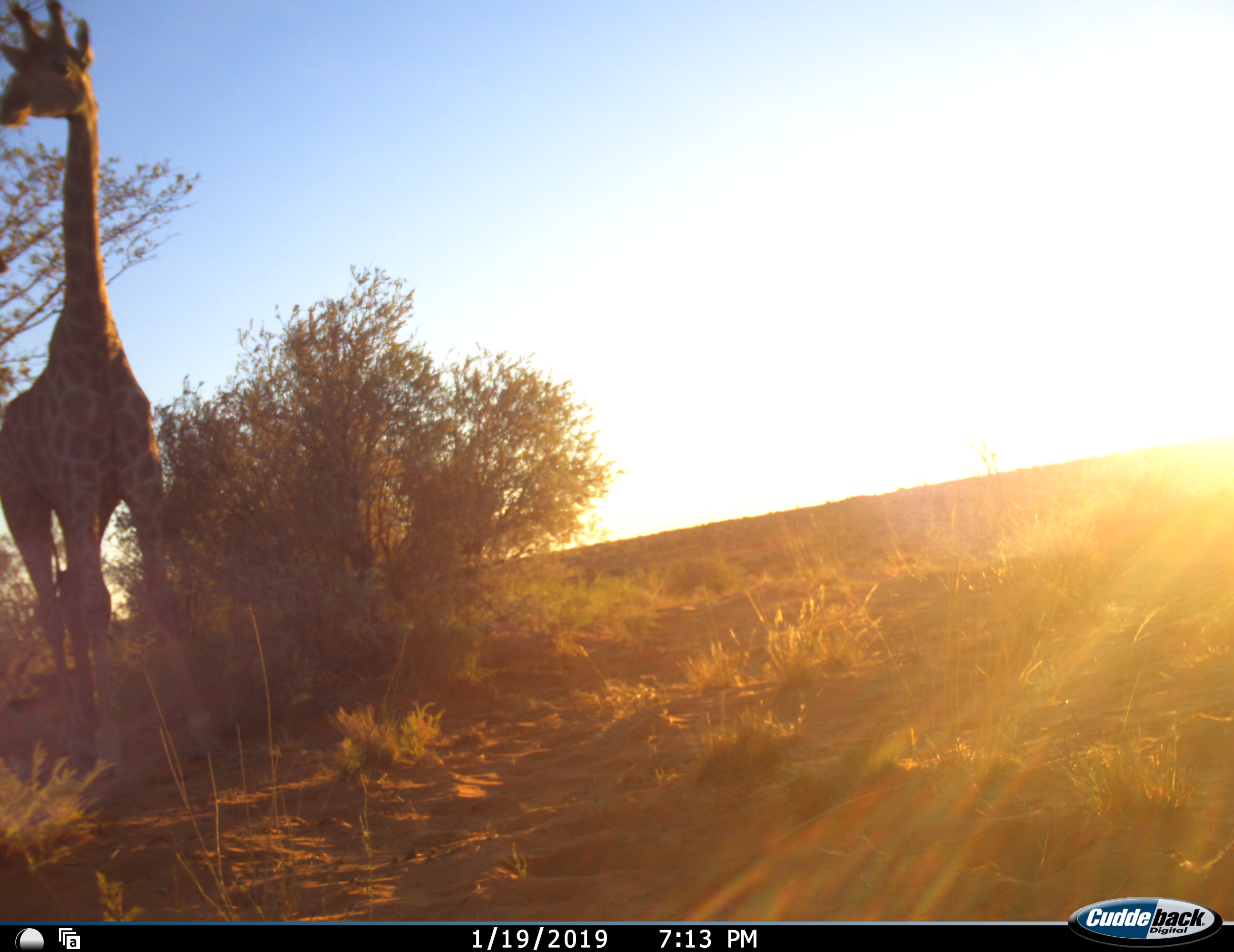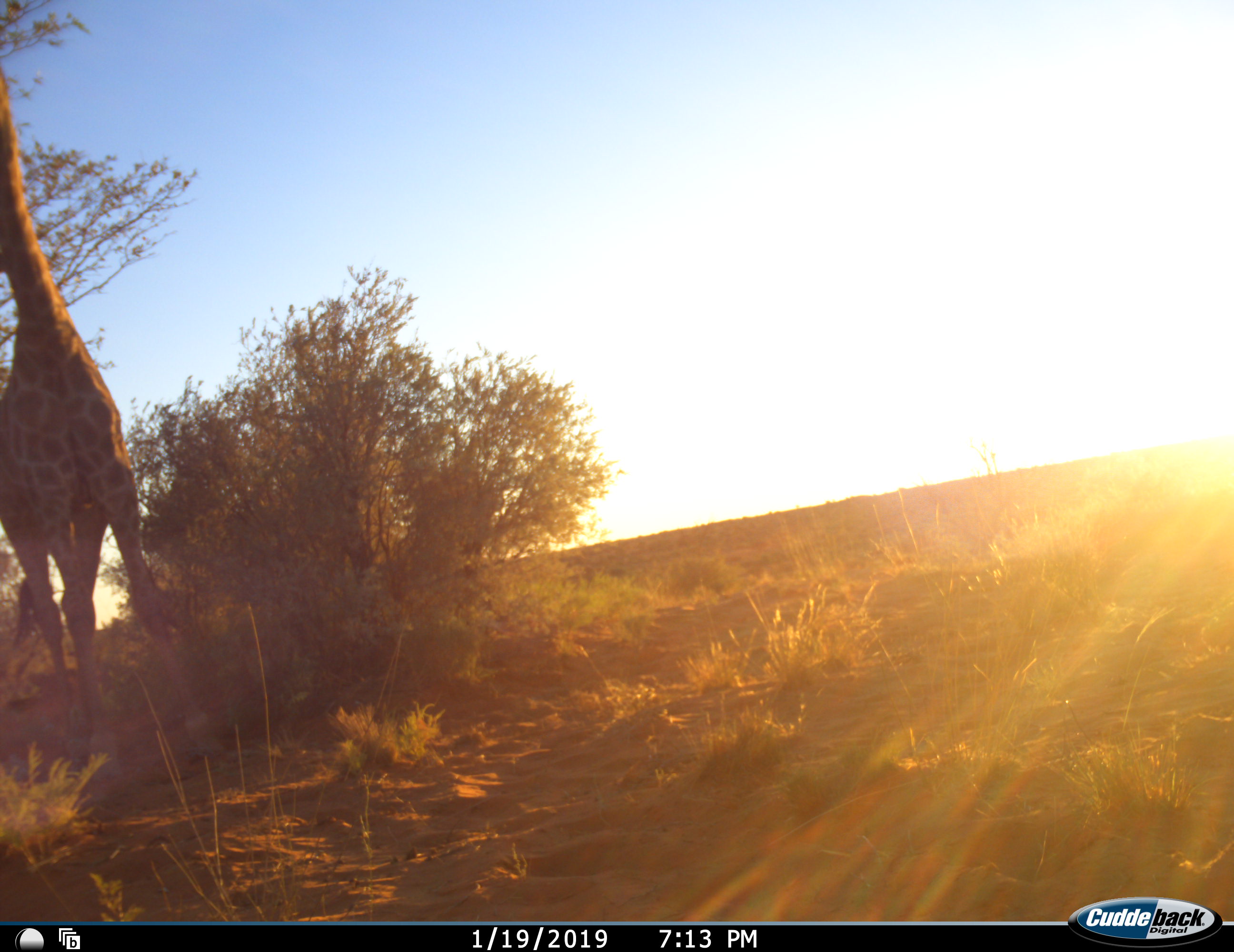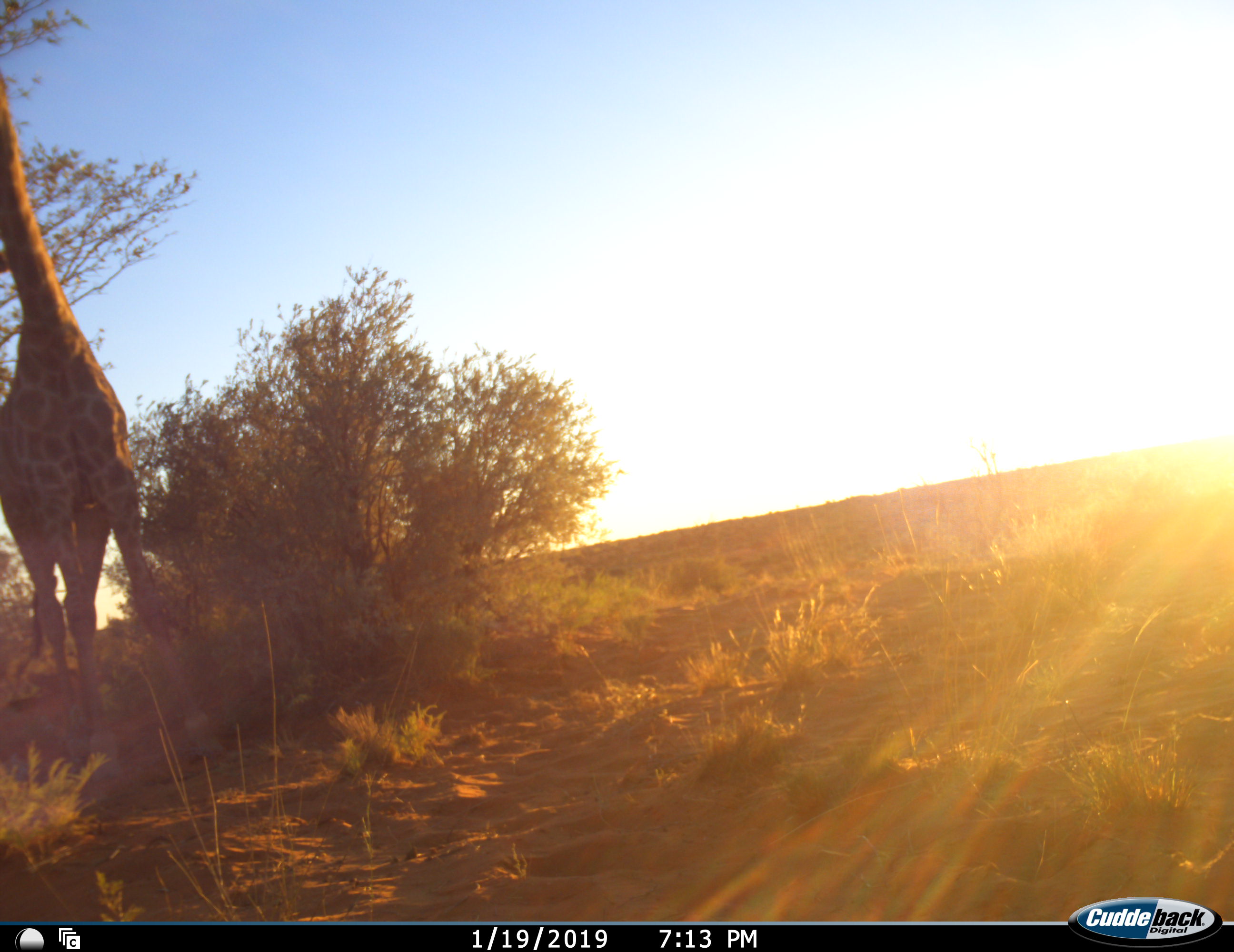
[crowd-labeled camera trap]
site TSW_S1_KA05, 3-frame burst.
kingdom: Animalia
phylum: Chordata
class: Mammalia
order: Artiodactyla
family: Giraffidae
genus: Giraffa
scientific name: Giraffa camelopardalis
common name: giraffe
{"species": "giraffe (Giraffa camelopardalis)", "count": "1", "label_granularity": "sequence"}